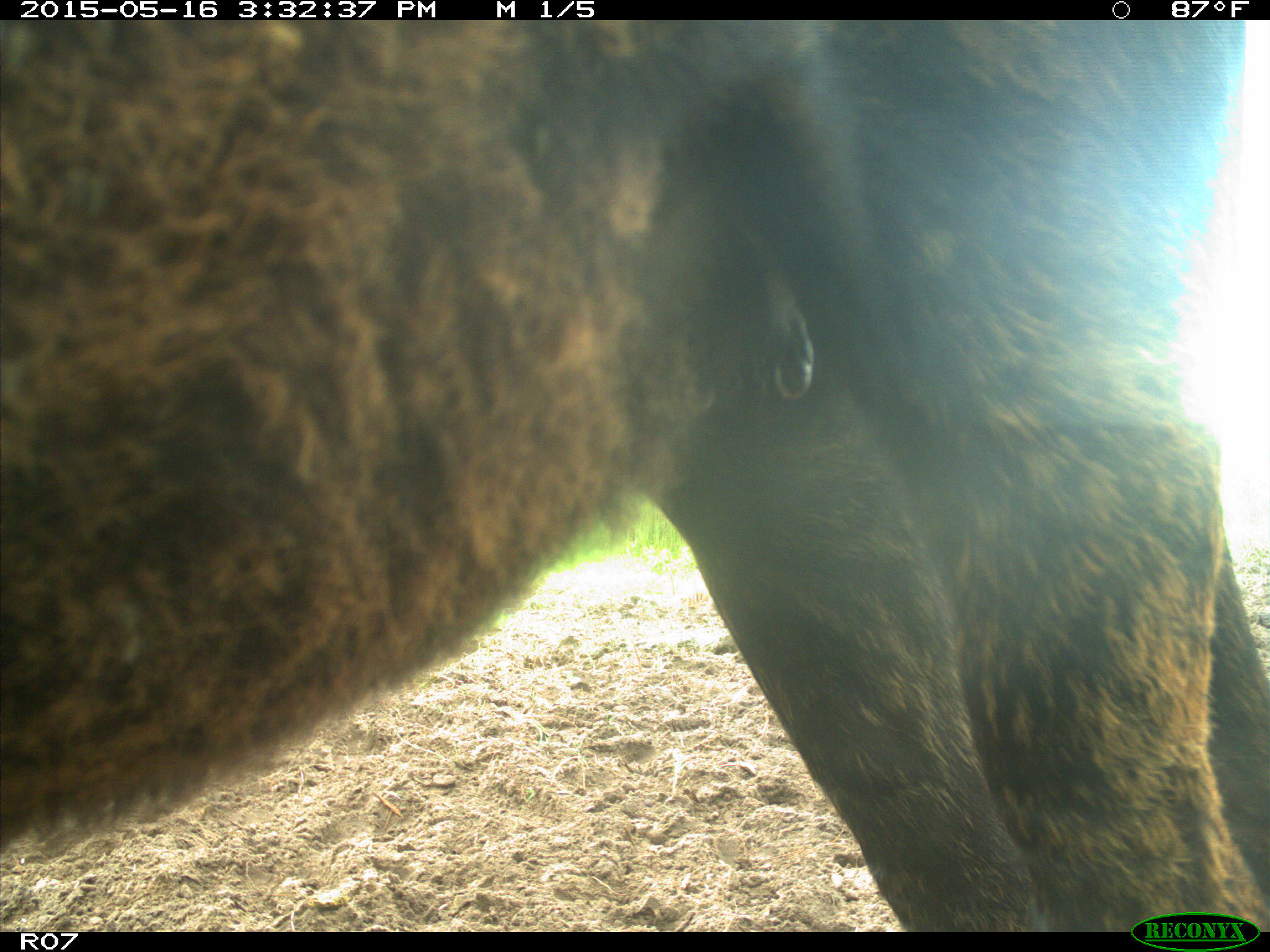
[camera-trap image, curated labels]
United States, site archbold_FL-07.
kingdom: Animalia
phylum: Chordata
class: Mammalia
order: Artiodactyla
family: Bovidae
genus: Bos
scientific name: Bos taurus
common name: domestic cow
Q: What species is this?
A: Bos taurus (domestic cow).